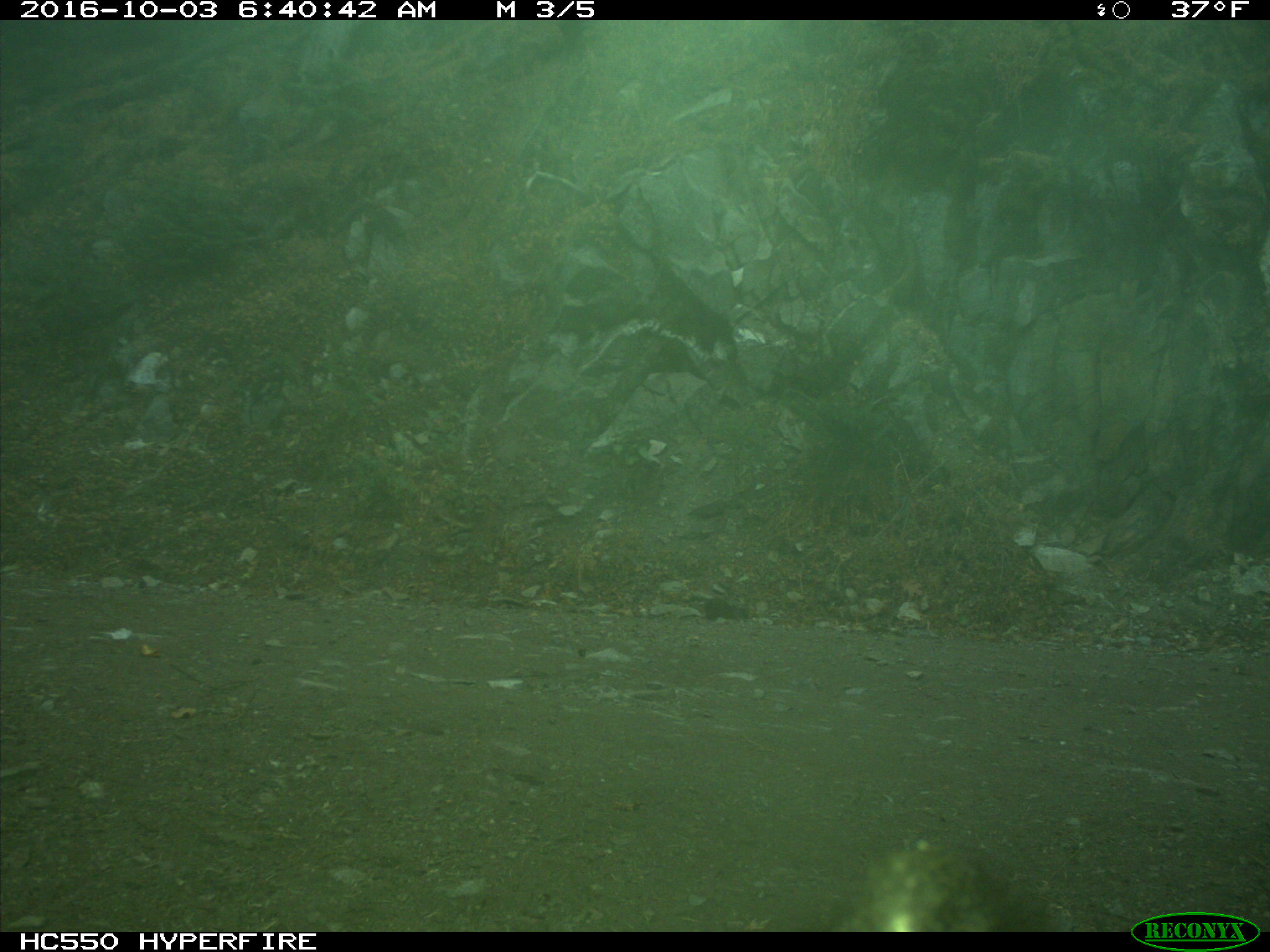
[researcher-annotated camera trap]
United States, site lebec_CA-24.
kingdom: Animalia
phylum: Chordata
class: Mammalia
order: Carnivora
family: Ursidae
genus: Ursus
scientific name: Ursus americanus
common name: american black bear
Ursus americanus (american black bear).